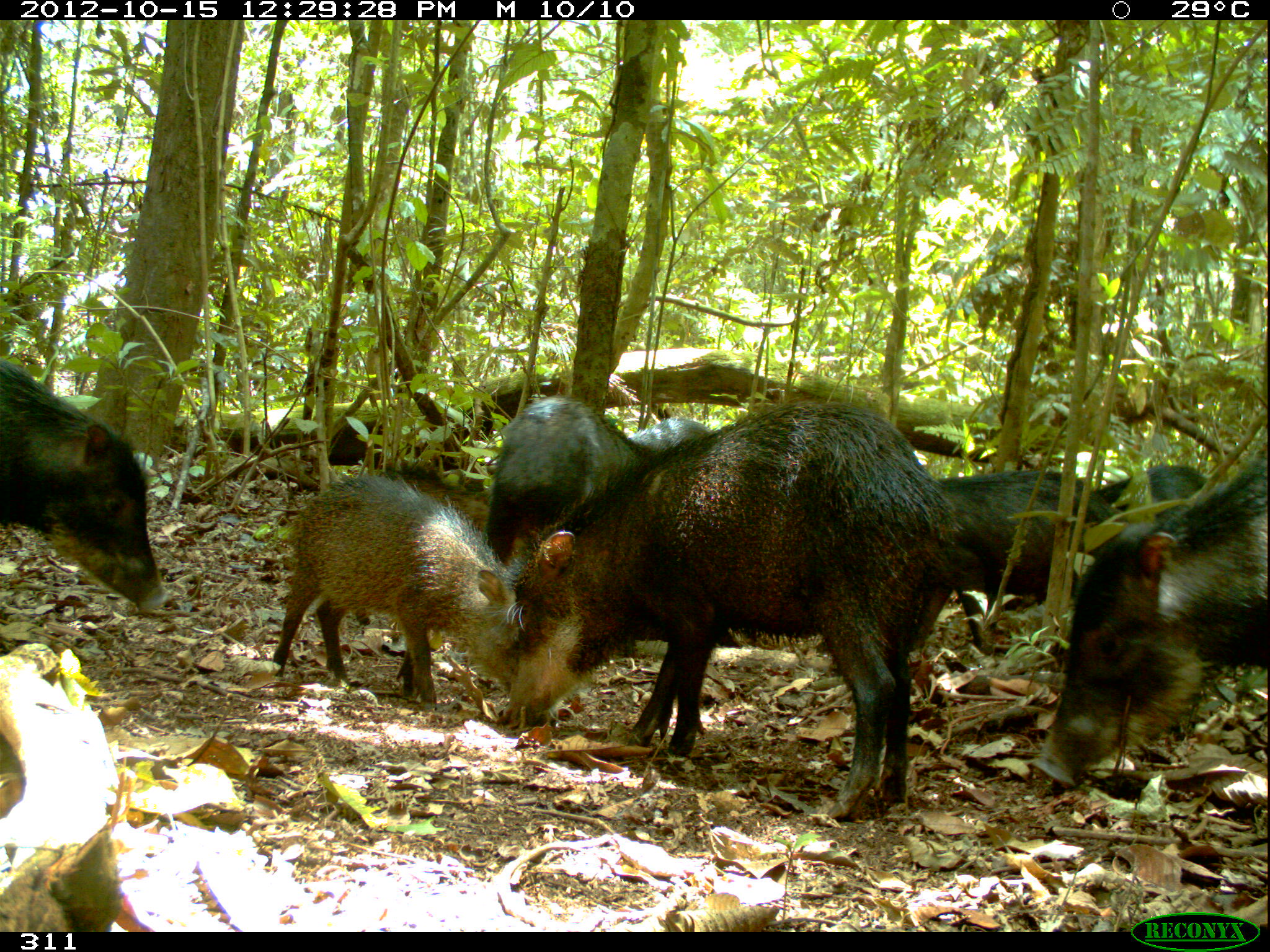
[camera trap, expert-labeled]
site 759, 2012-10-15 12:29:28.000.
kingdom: Animalia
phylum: Chordata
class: Mammalia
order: Artiodactyla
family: Tayassuidae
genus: Tayassu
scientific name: Tayassu pecari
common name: white-lipped peccary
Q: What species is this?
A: Tayassu pecari (white-lipped peccary).